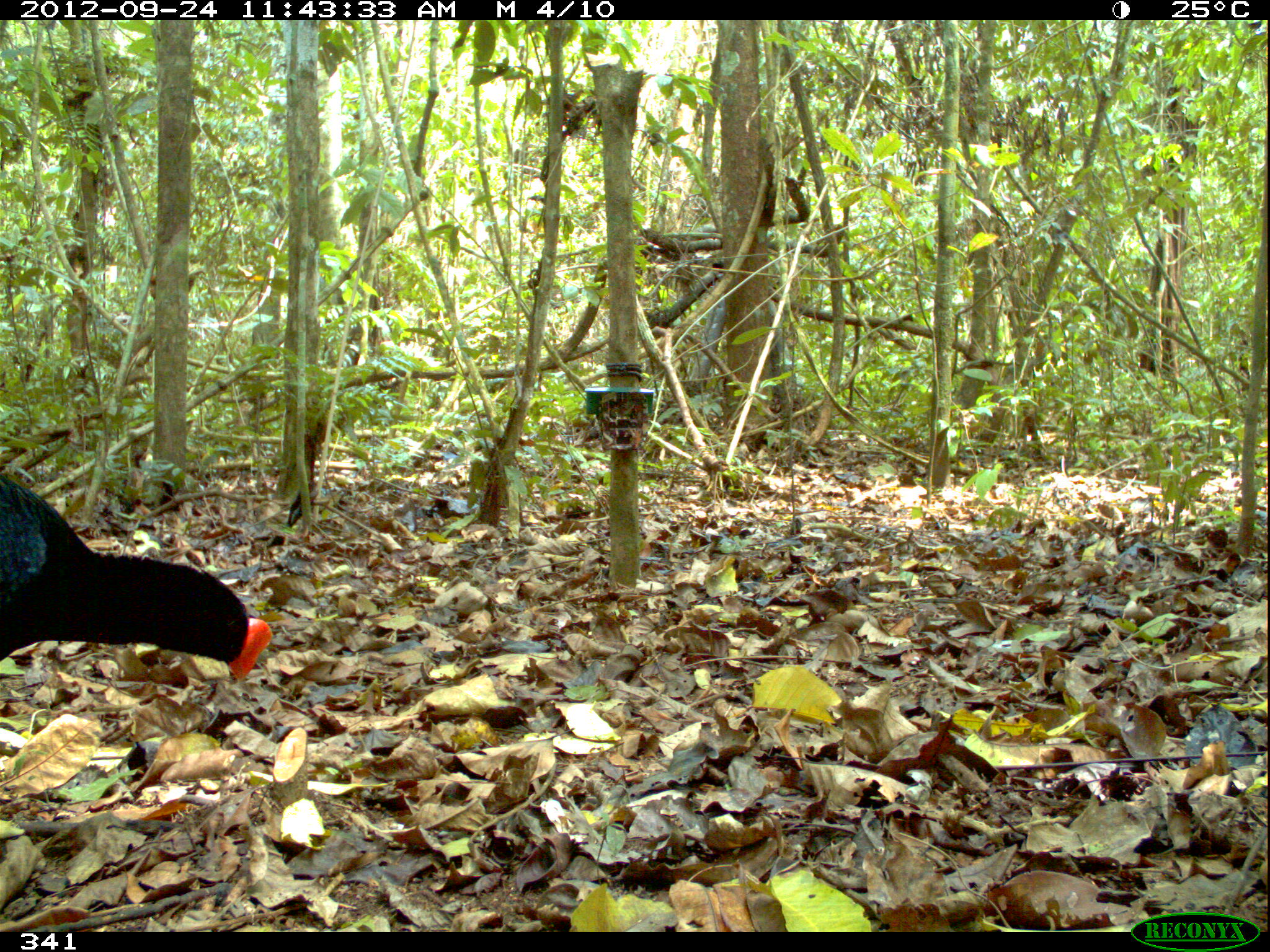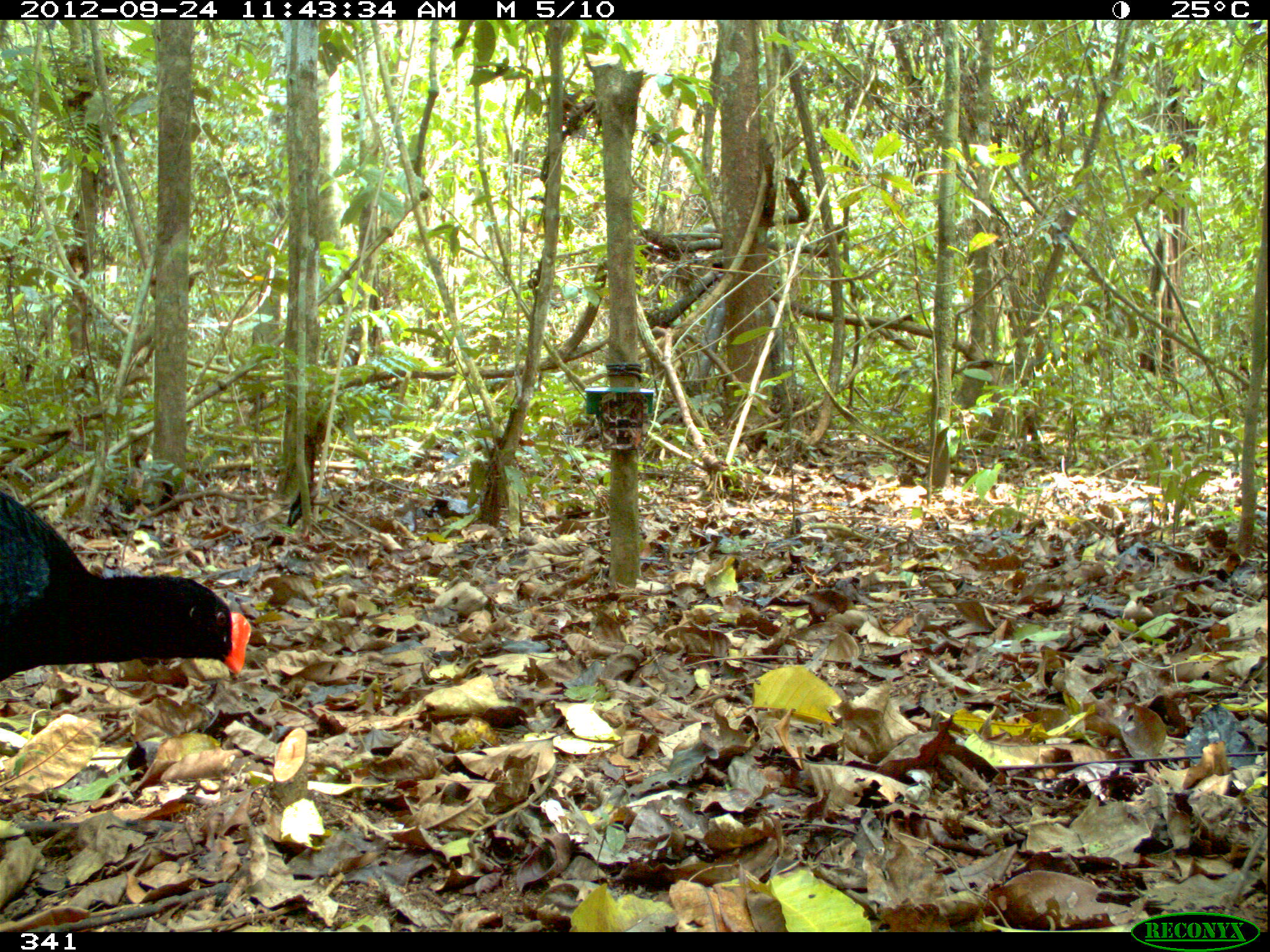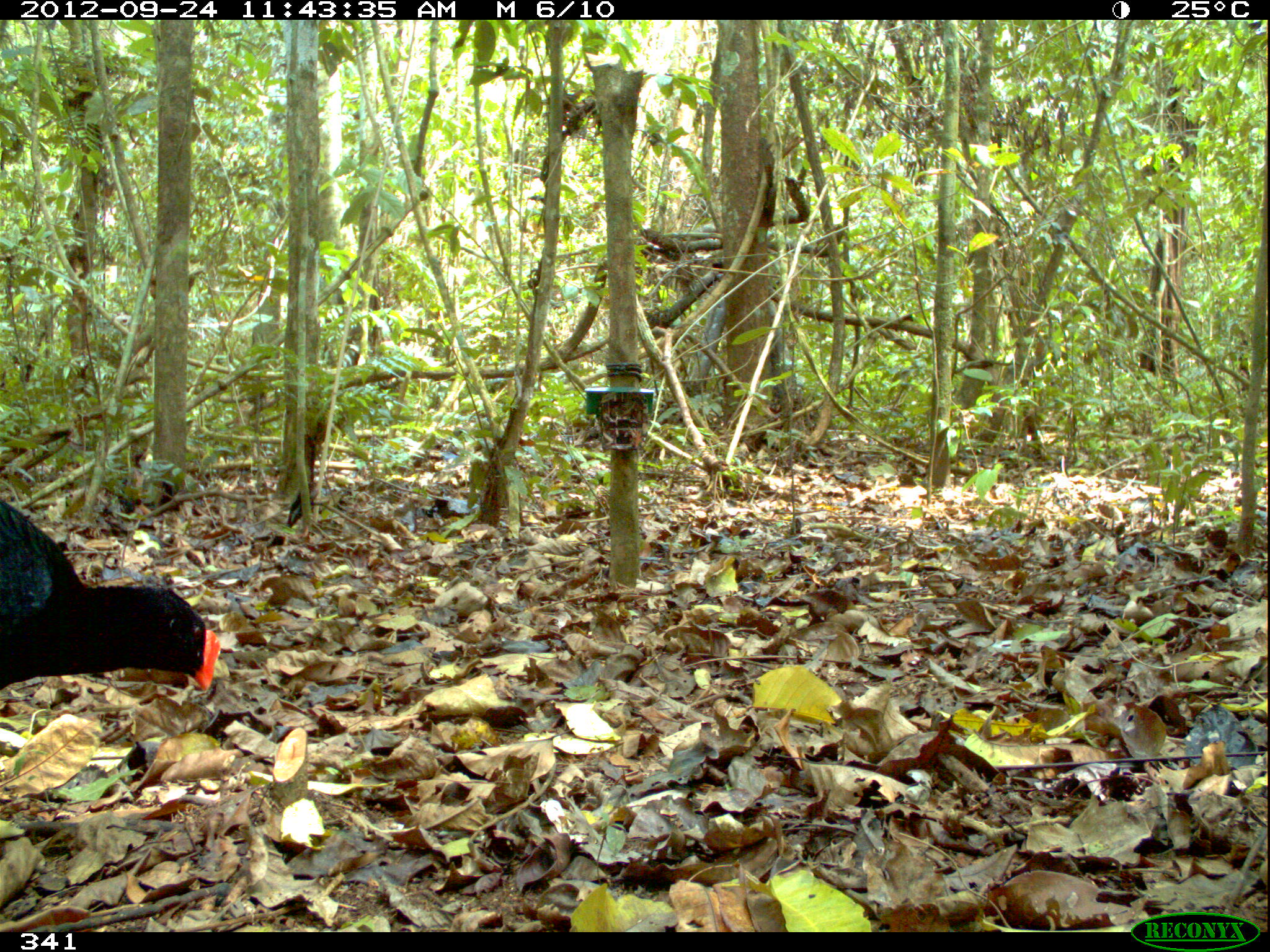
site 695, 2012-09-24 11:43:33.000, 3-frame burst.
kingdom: Animalia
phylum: Chordata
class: Aves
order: Galliformes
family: Cracidae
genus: Mitu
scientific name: Mitu tuberosum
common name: razor-billed curassow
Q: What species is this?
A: Mitu tuberosum (razor-billed curassow).